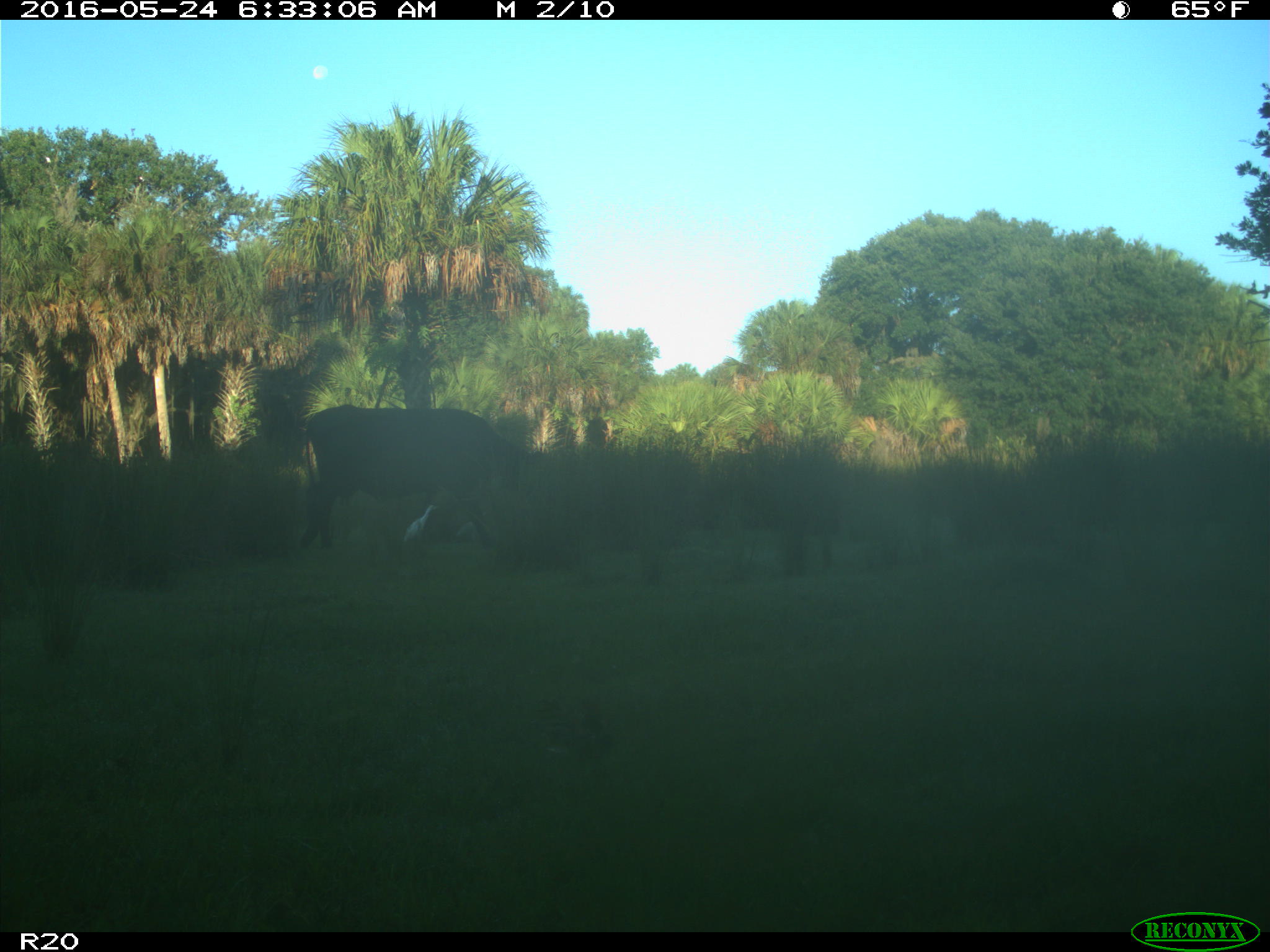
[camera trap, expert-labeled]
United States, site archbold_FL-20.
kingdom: Animalia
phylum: Chordata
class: Mammalia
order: Artiodactyla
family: Bovidae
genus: Bos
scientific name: Bos taurus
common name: domestic cow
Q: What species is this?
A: Bos taurus (domestic cow).